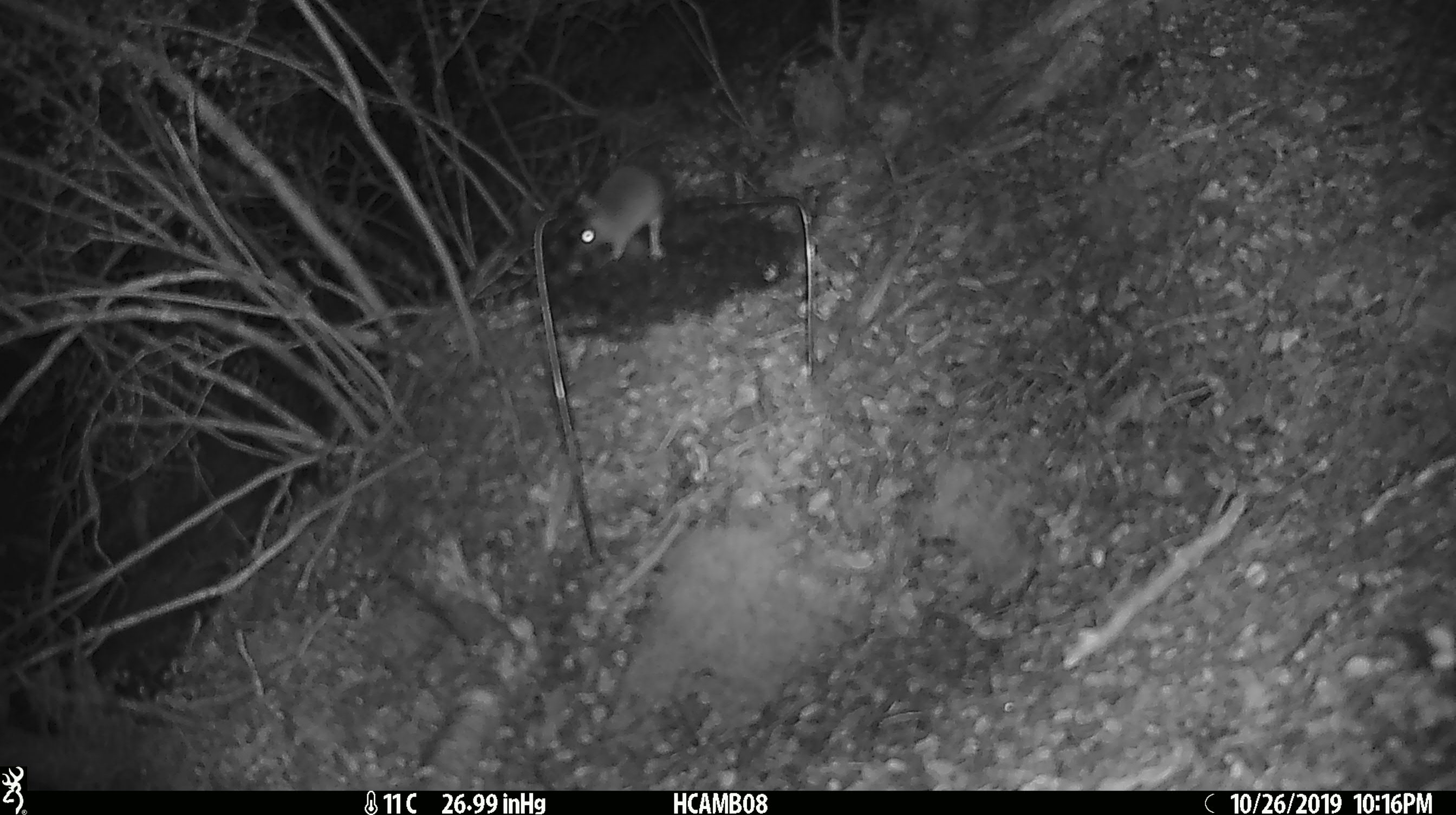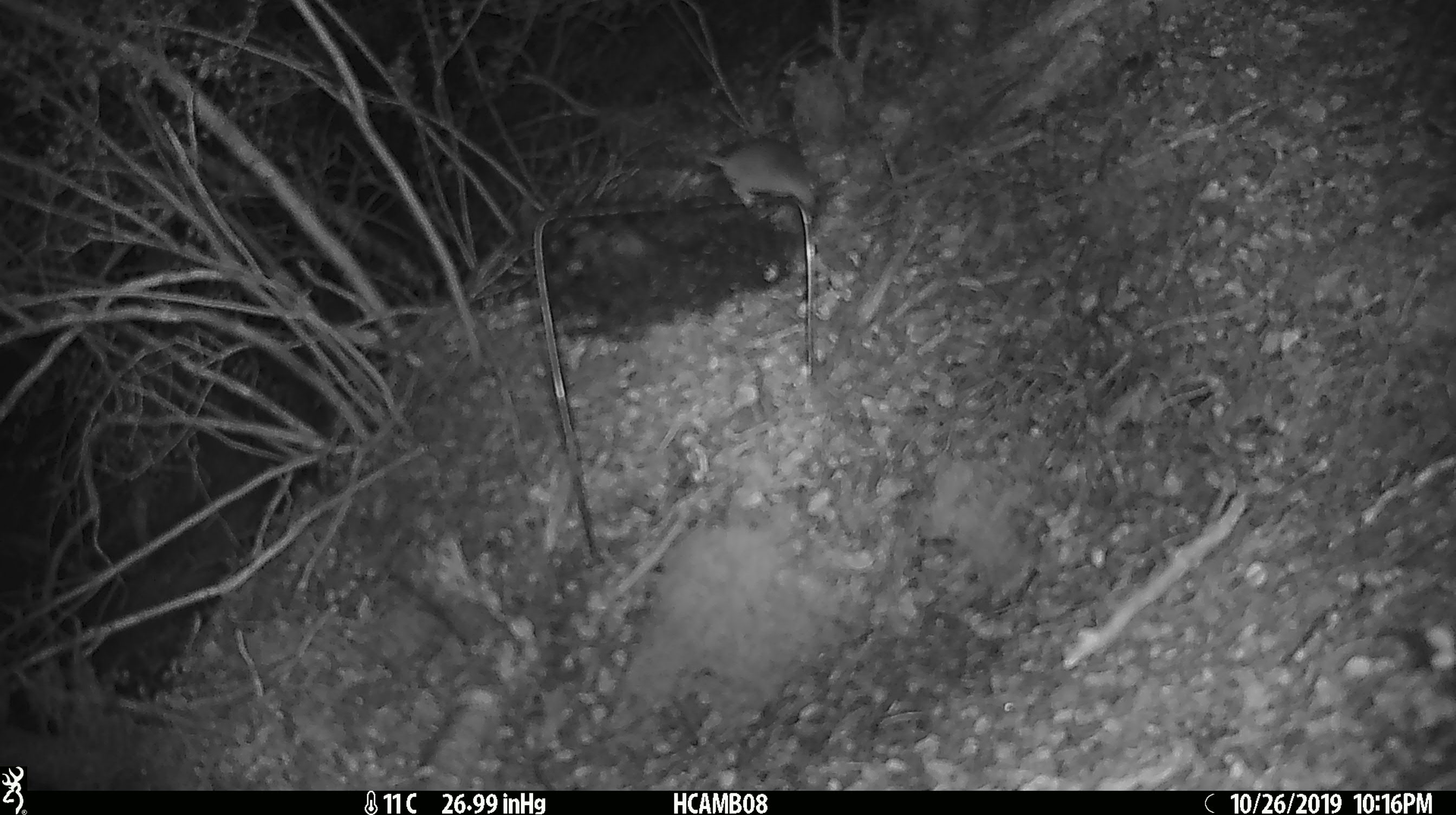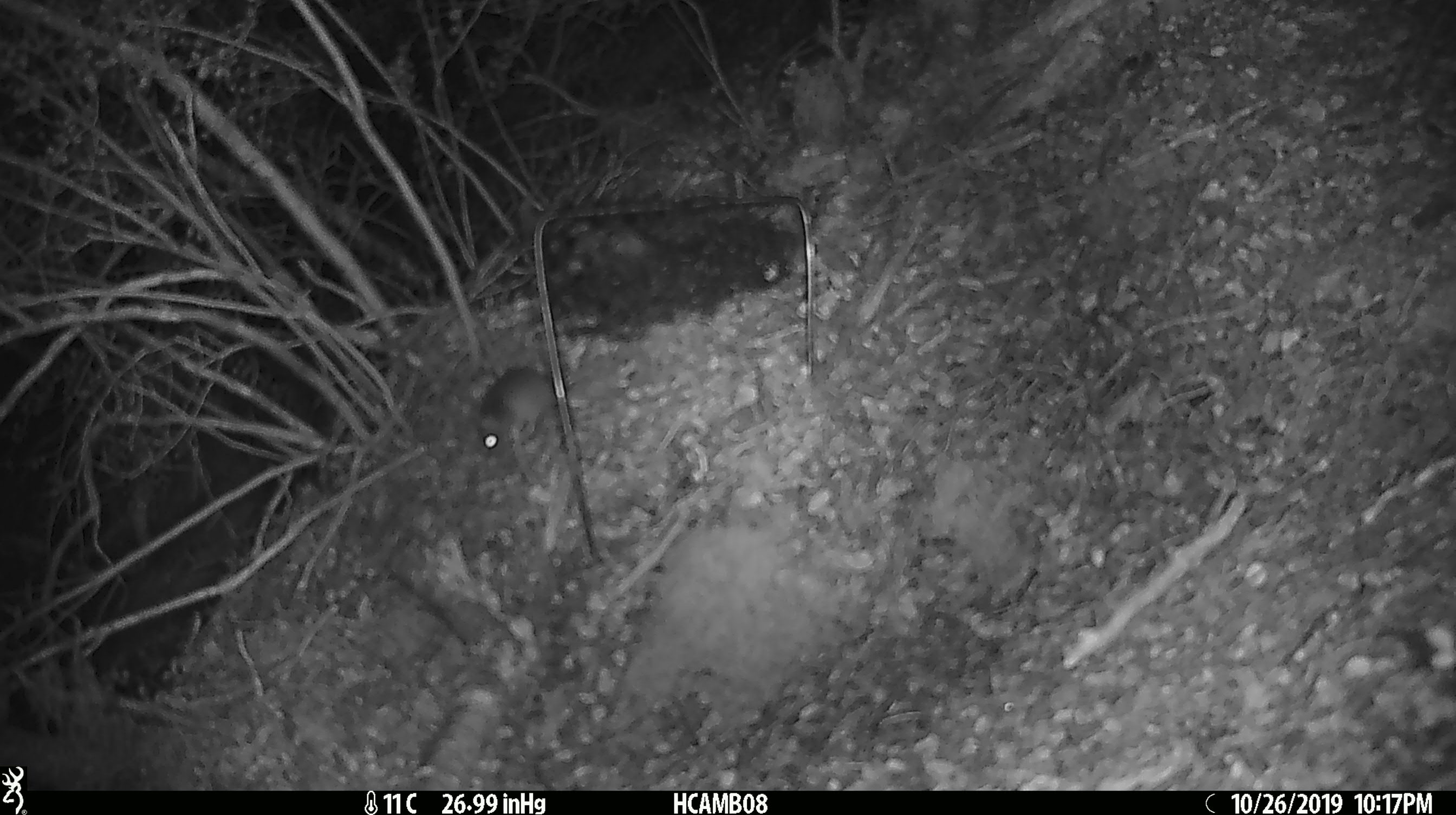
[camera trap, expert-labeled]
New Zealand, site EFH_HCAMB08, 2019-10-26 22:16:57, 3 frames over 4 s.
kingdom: Animalia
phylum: Chordata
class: Mammalia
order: Rodentia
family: Muridae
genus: Mus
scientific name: Mus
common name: mouse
Mouse (Mus).